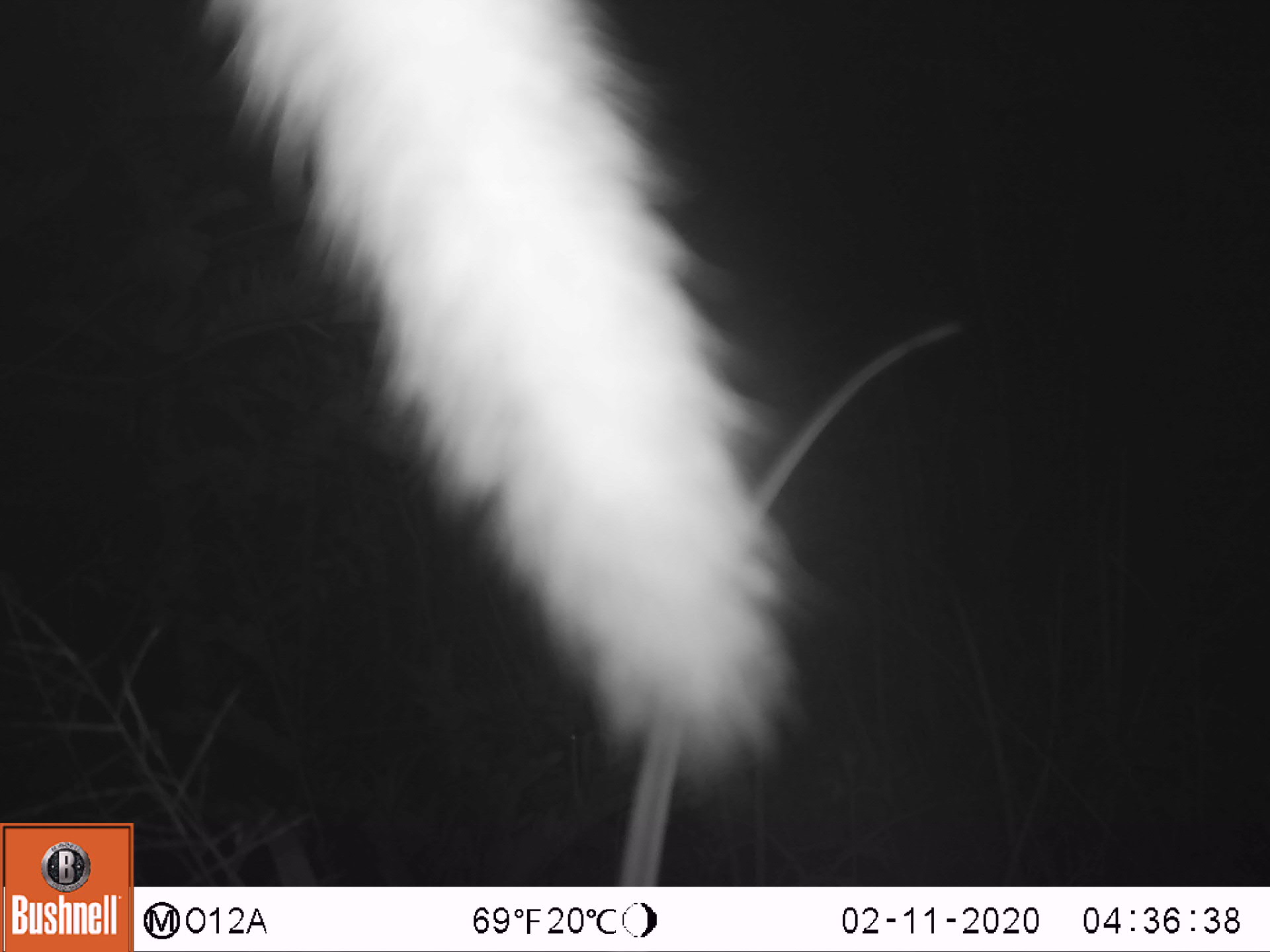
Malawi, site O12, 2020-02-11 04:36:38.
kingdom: Animalia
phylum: Chordata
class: Mammalia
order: Primates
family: Galagidae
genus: Galago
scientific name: Galago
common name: lesser bushbabies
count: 1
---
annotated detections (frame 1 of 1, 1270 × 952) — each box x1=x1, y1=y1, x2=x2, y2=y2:
galago: x1=207, y1=2, x2=821, y2=789